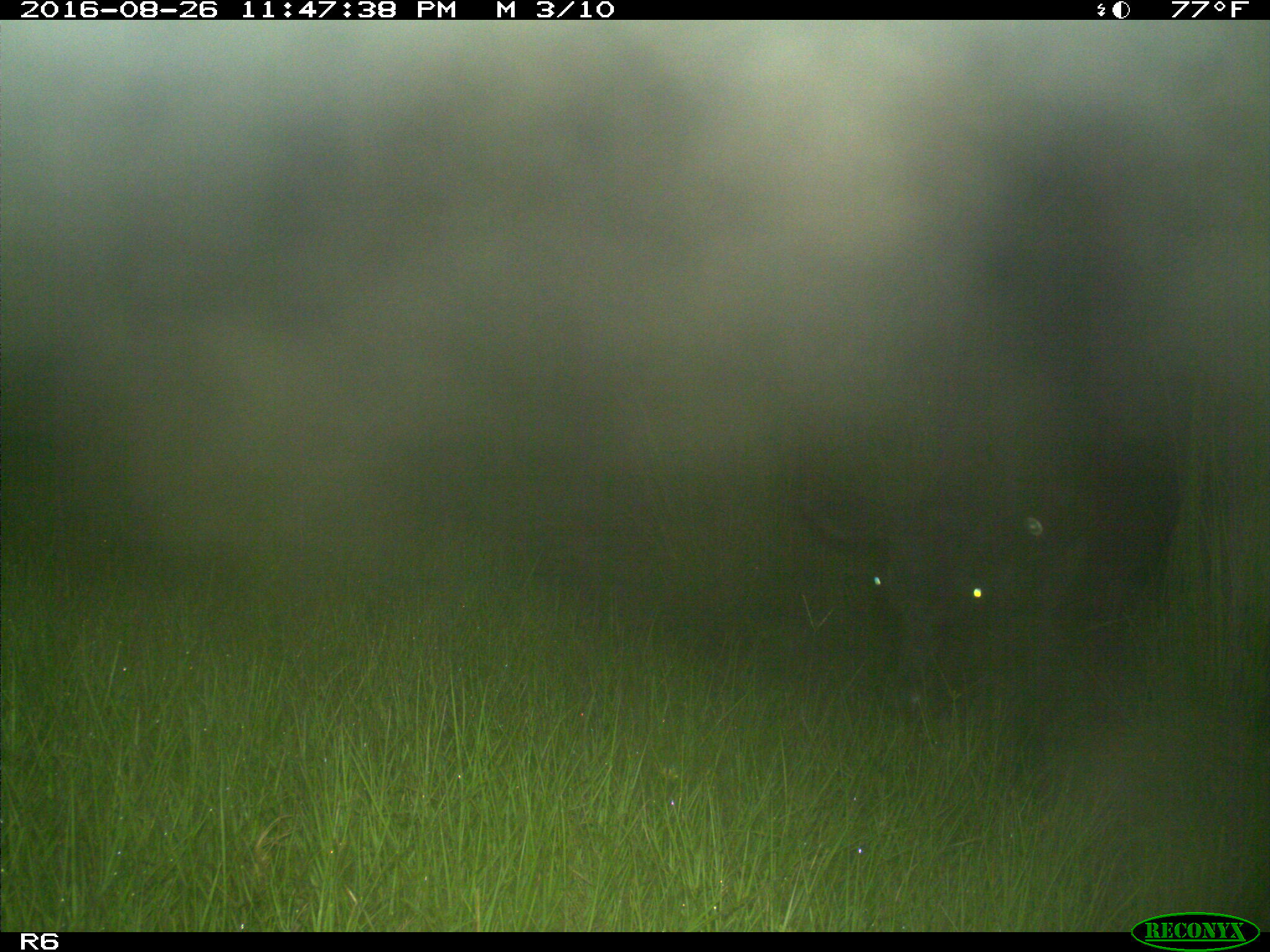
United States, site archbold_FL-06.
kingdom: Animalia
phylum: Chordata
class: Mammalia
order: Artiodactyla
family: Bovidae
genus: Bos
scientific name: Bos taurus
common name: domestic cow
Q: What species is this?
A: Bos taurus (domestic cow).